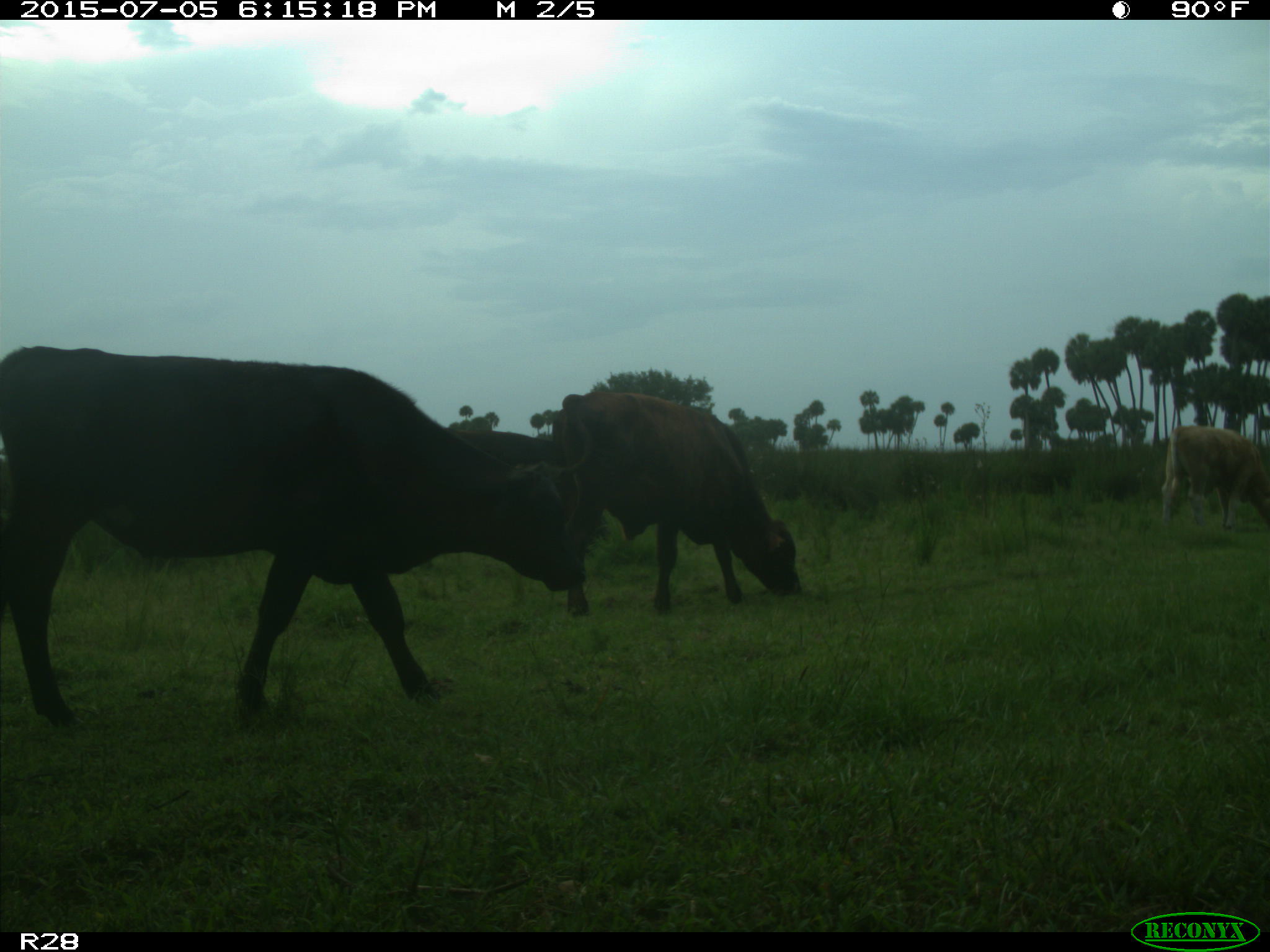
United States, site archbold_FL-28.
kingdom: Animalia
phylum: Chordata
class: Mammalia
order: Artiodactyla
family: Bovidae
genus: Bos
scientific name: Bos taurus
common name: domestic cow